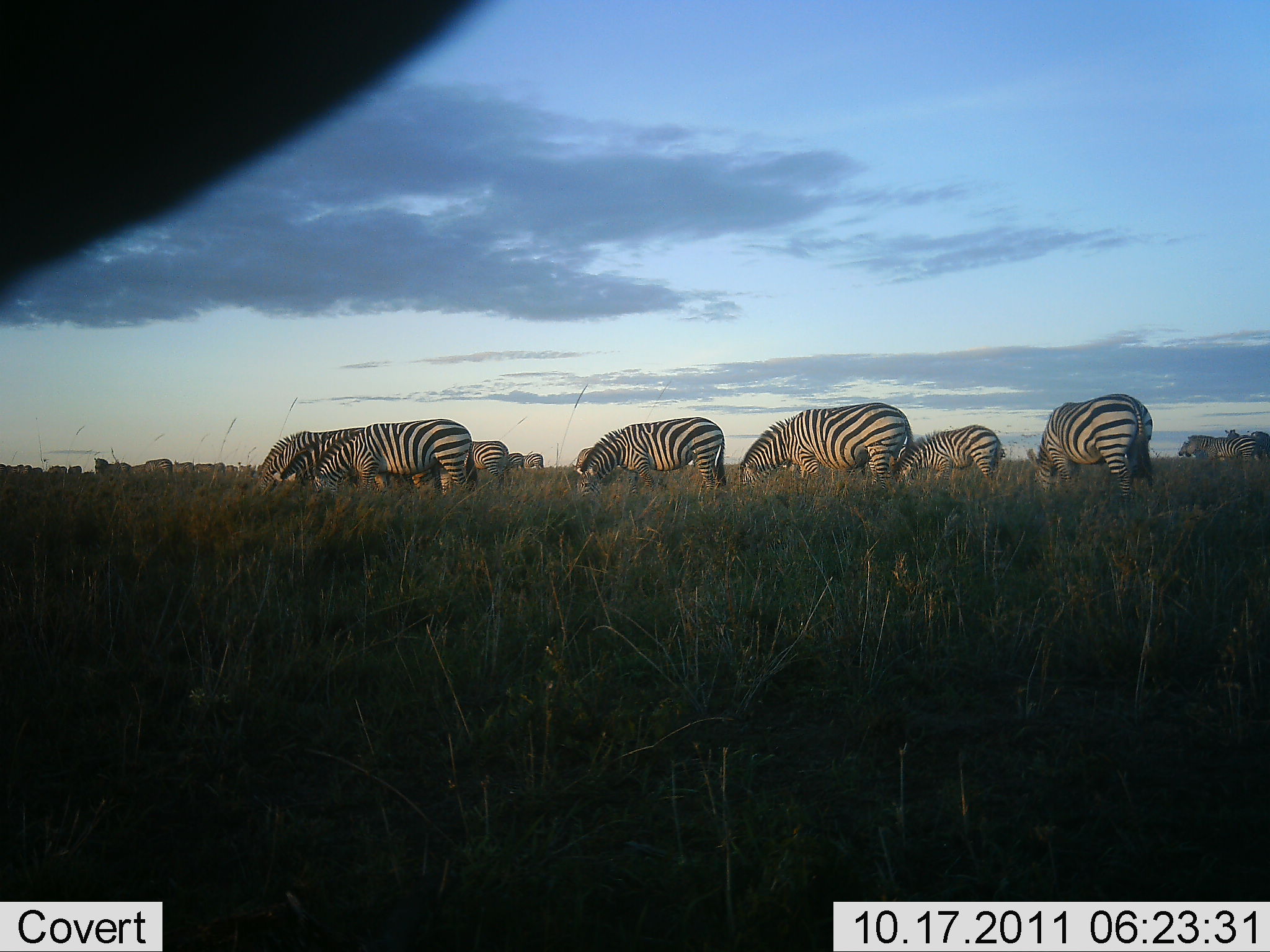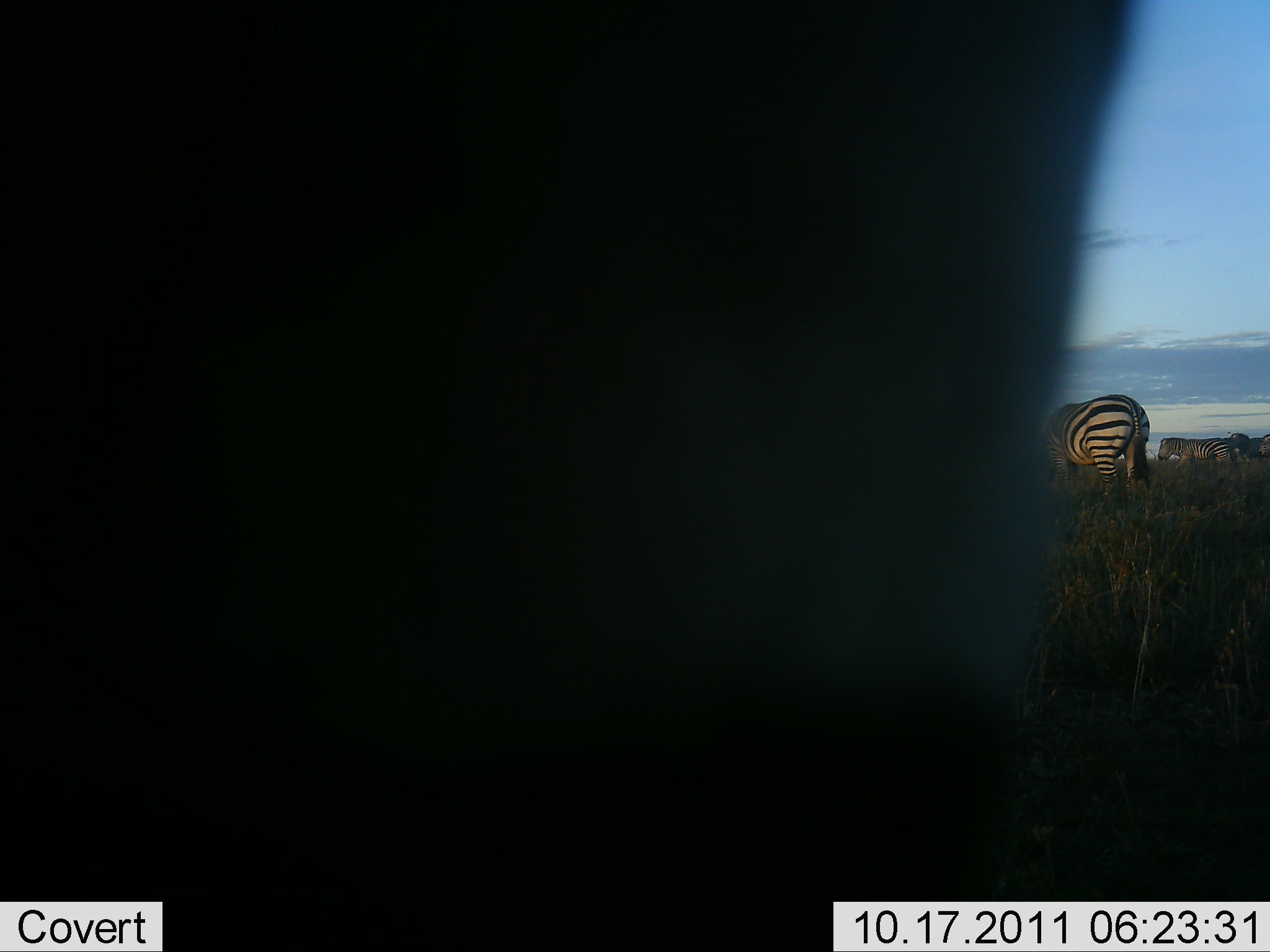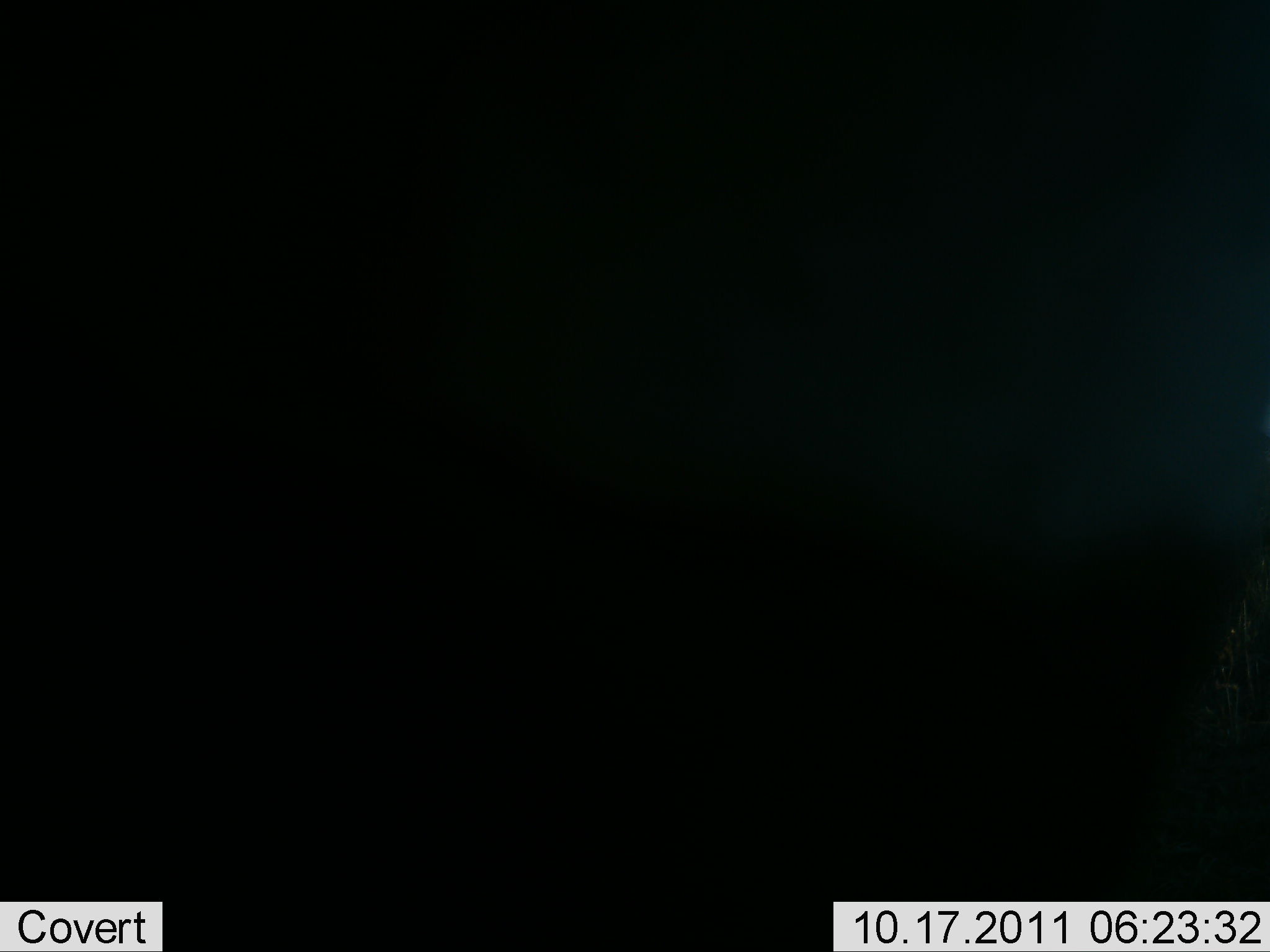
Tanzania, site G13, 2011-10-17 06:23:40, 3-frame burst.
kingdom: Animalia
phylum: Chordata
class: Mammalia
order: Perissodactyla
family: Equidae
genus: Equus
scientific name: Equus quagga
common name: plains zebra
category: zebra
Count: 11-50.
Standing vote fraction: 64%.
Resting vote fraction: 0%.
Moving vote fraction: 0%.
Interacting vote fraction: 0%.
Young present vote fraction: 9%.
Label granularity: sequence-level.